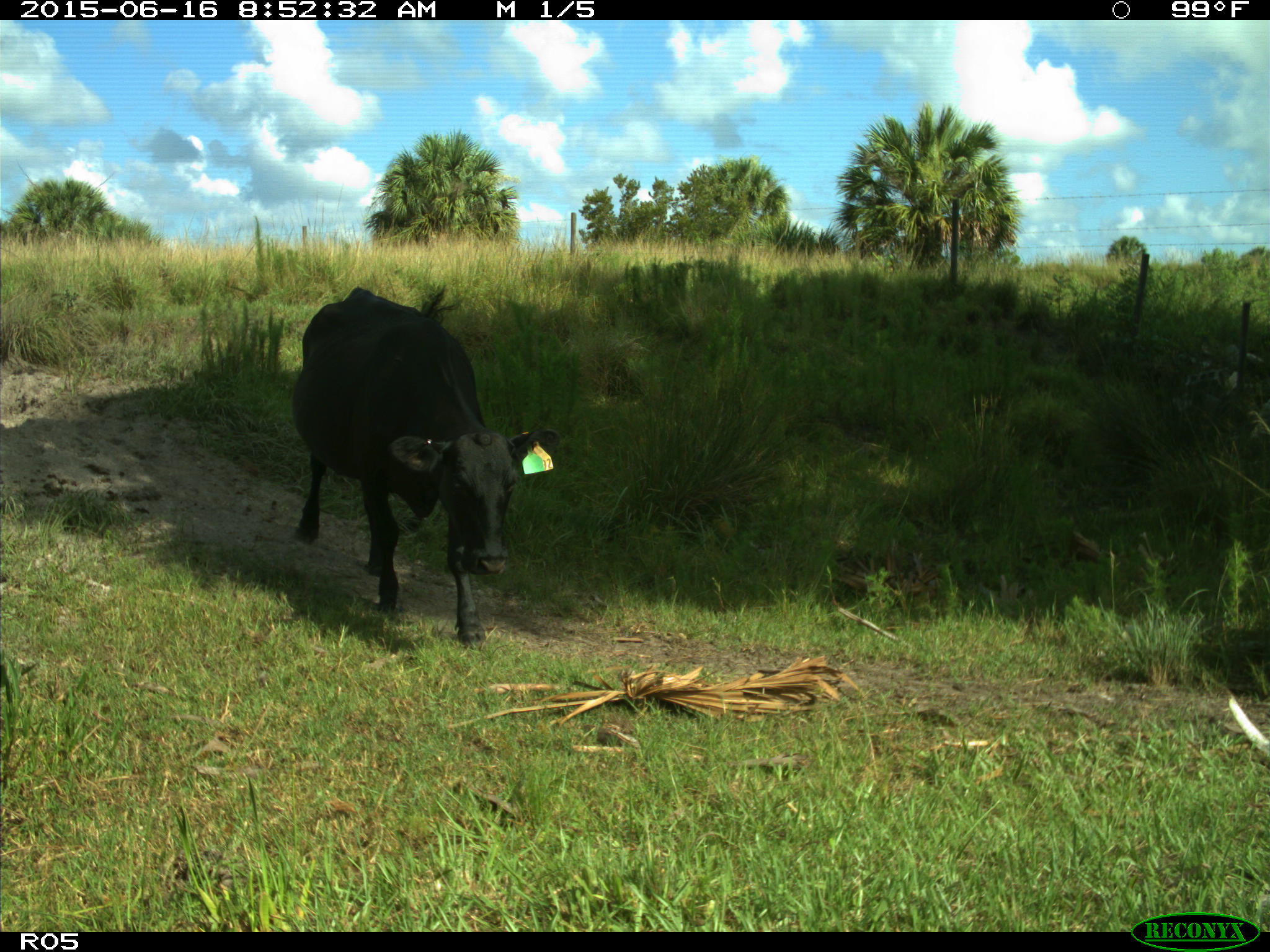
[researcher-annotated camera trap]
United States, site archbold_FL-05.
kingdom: Animalia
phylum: Chordata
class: Mammalia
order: Artiodactyla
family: Bovidae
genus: Bos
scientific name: Bos taurus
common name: domestic cow